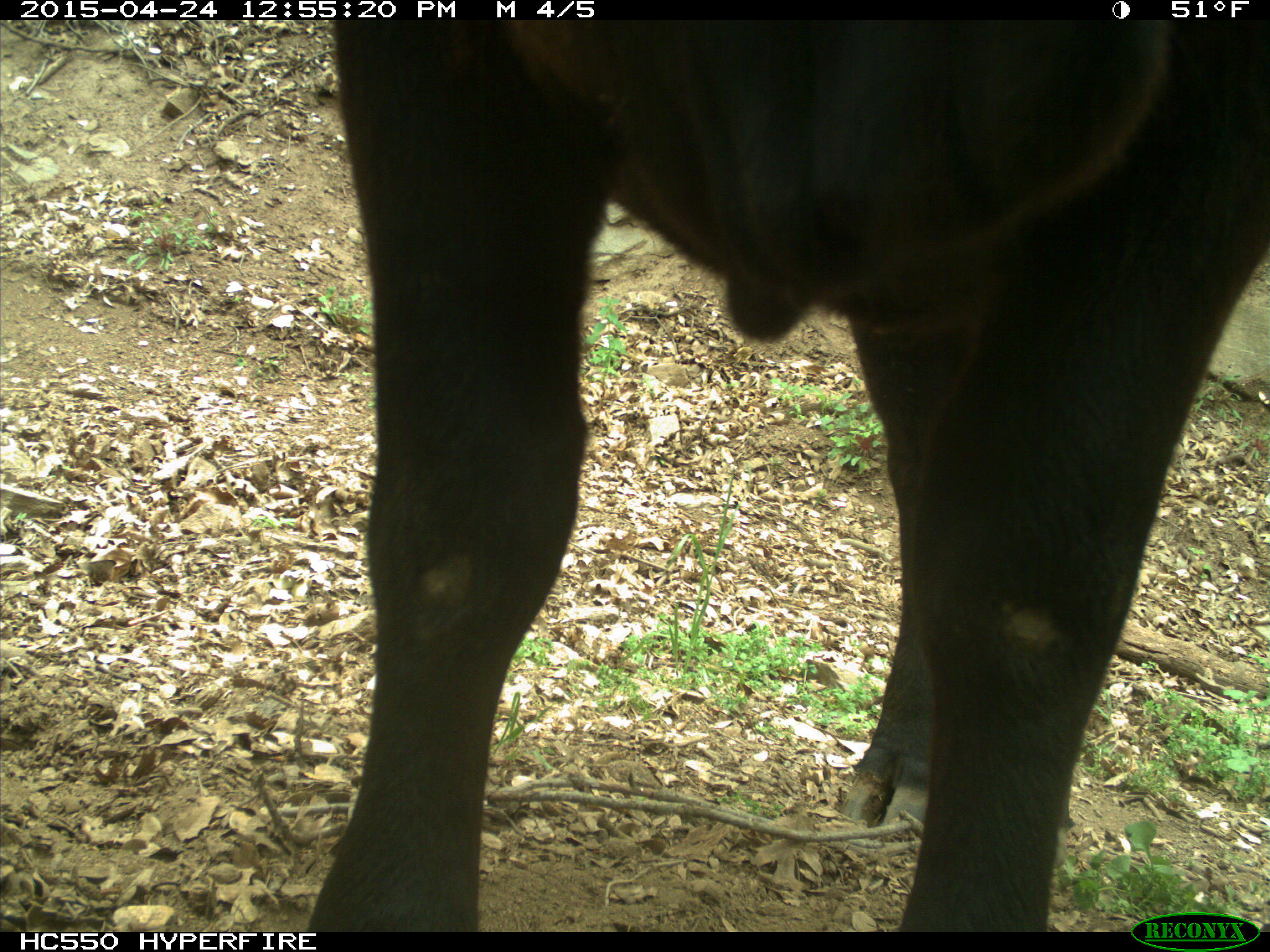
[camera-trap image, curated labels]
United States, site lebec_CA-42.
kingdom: Animalia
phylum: Chordata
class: Mammalia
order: Artiodactyla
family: Bovidae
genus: Bos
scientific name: Bos taurus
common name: domestic cow